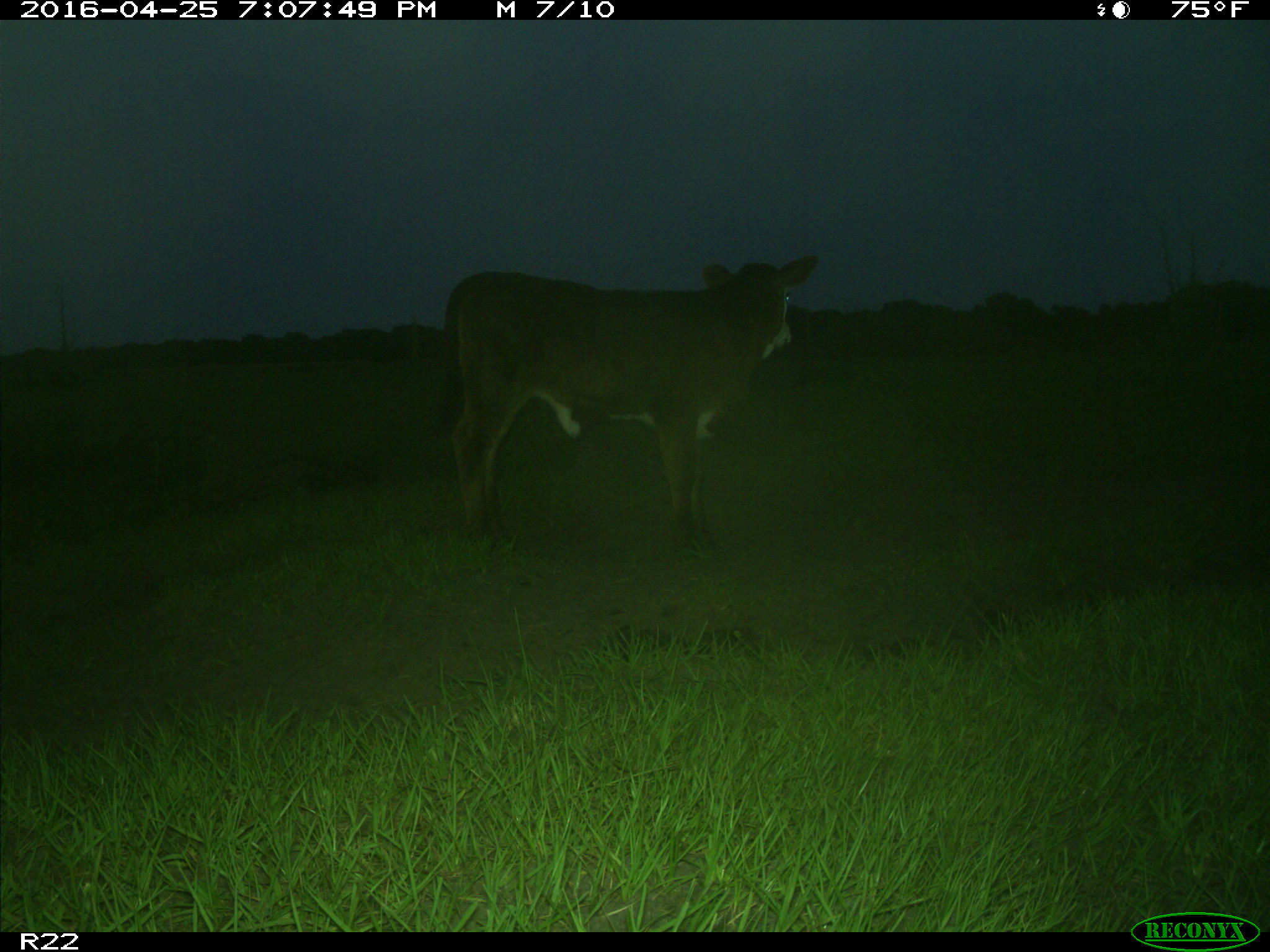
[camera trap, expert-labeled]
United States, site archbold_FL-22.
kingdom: Animalia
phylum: Chordata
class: Mammalia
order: Artiodactyla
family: Bovidae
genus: Bos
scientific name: Bos taurus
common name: domestic cow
Bos taurus (domestic cow).